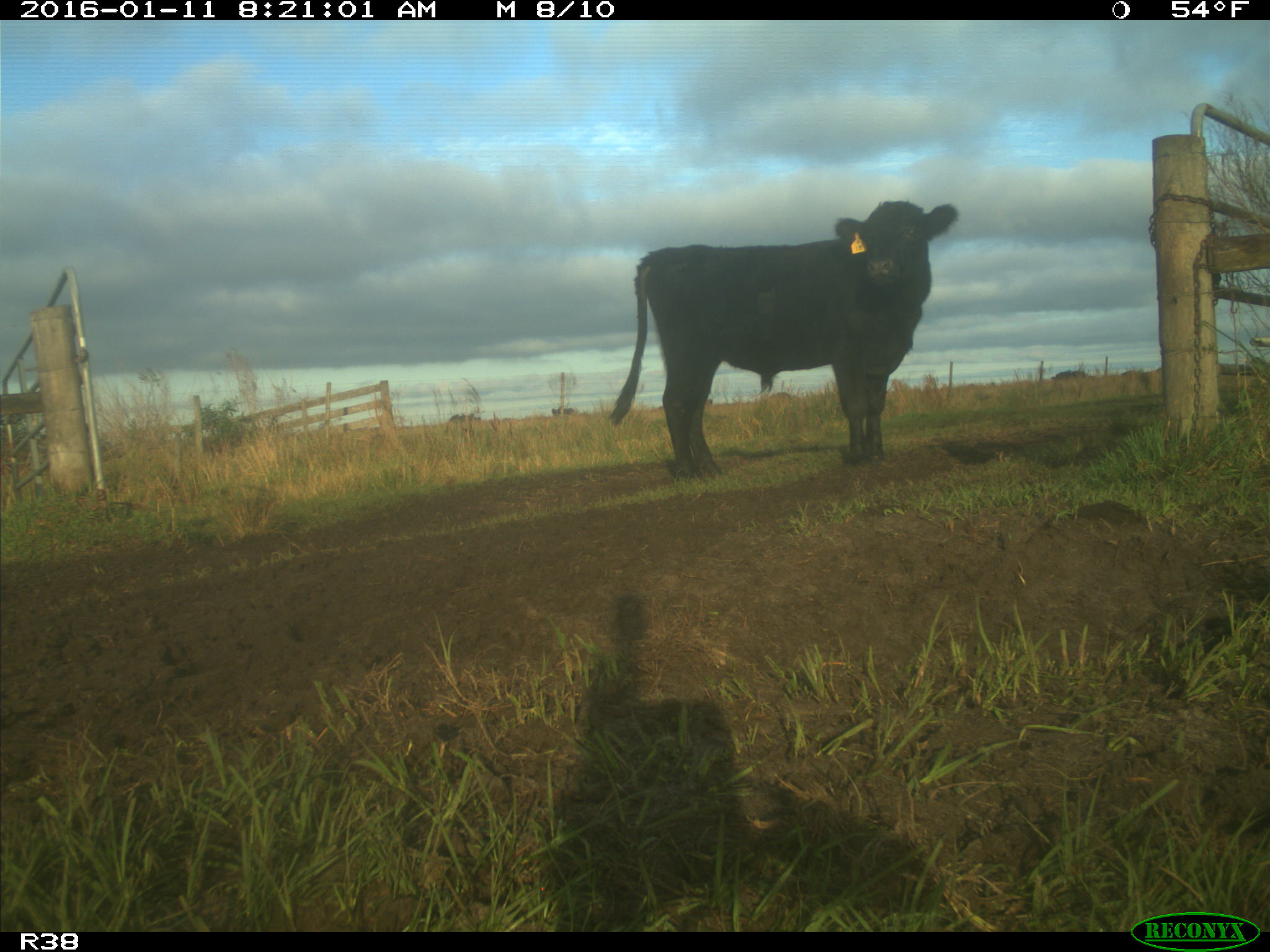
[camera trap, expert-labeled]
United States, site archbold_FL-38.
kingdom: Animalia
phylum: Chordata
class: Mammalia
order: Artiodactyla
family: Bovidae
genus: Bos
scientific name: Bos taurus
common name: domestic cow